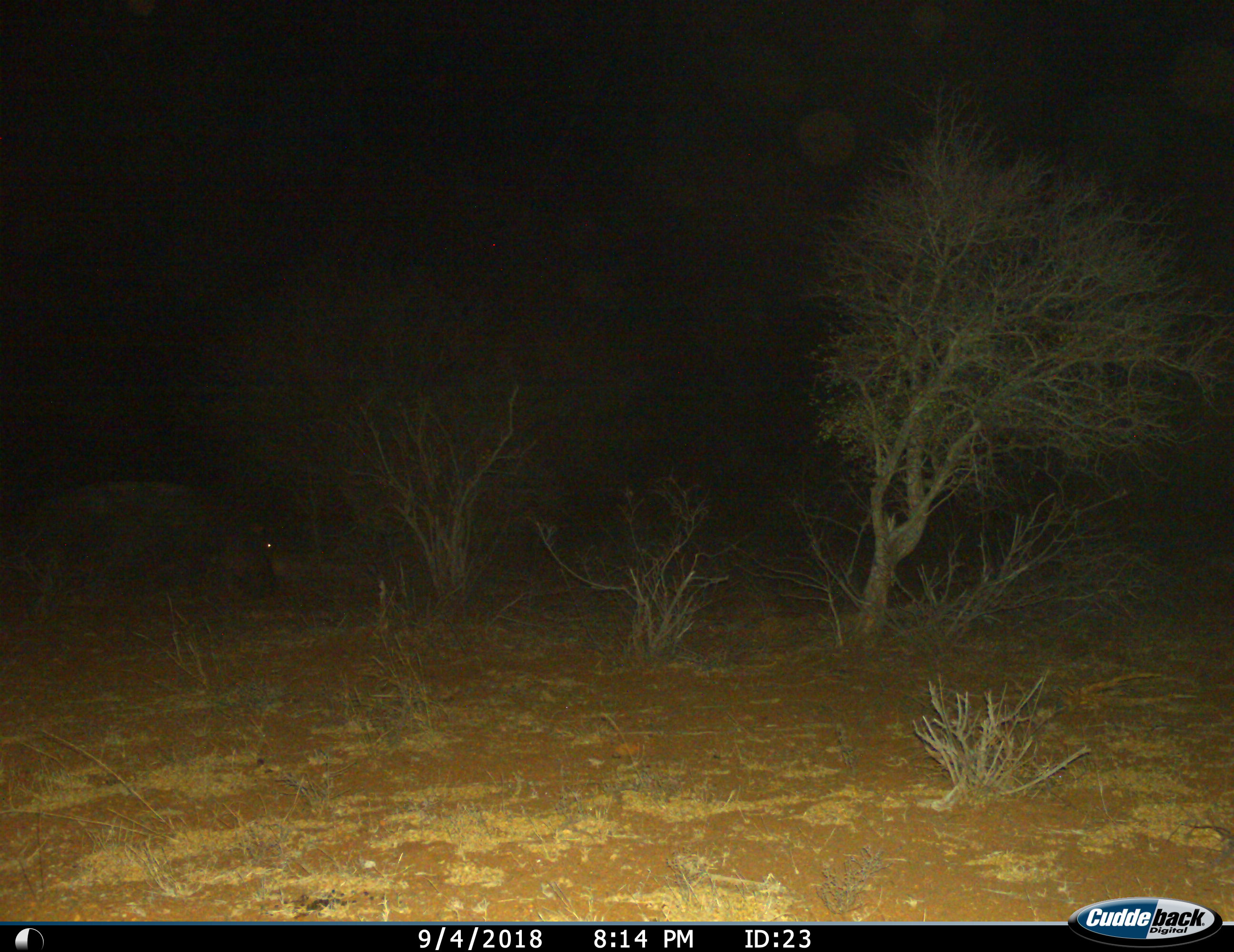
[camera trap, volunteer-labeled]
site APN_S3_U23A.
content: unidentified animal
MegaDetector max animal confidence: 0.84